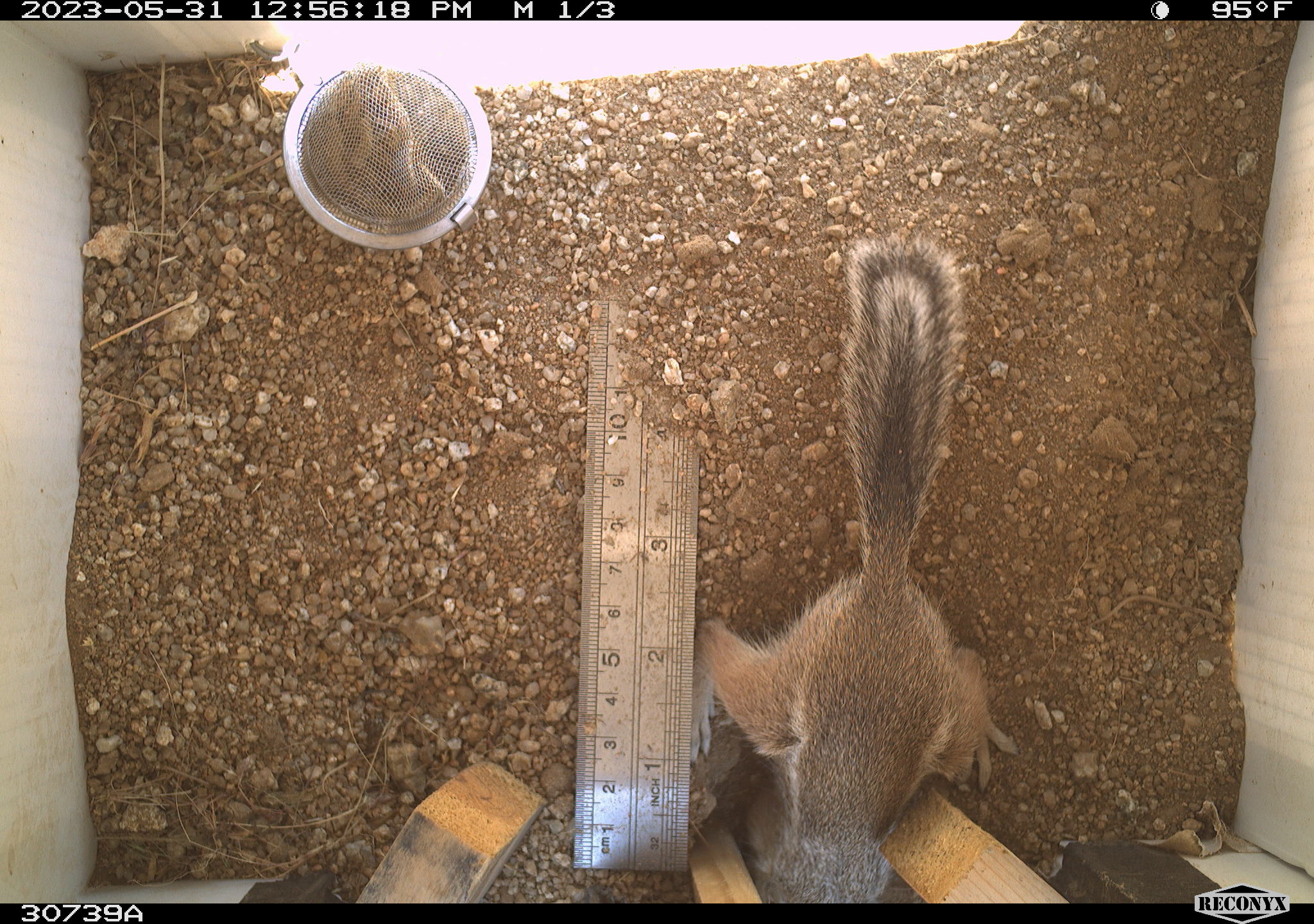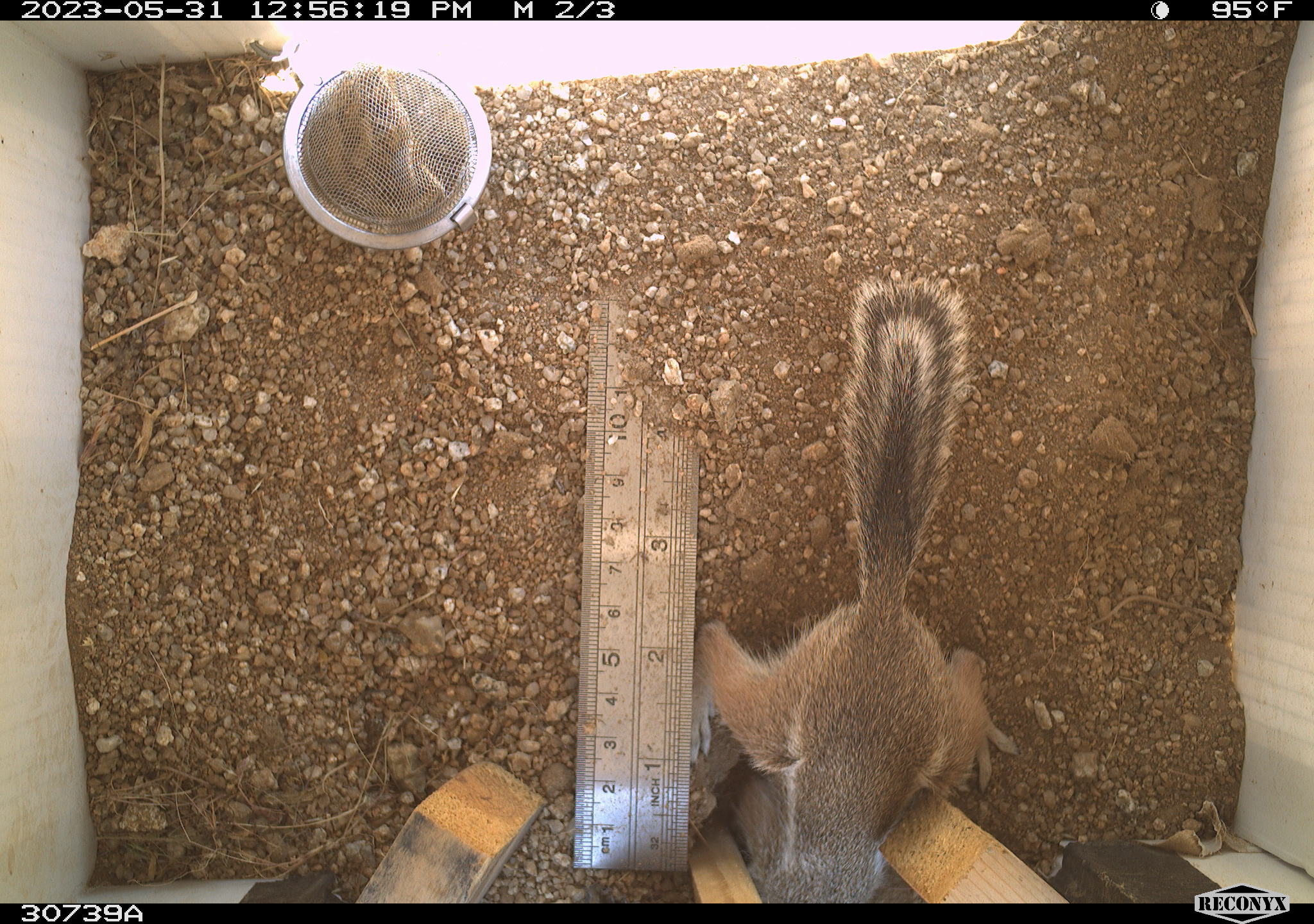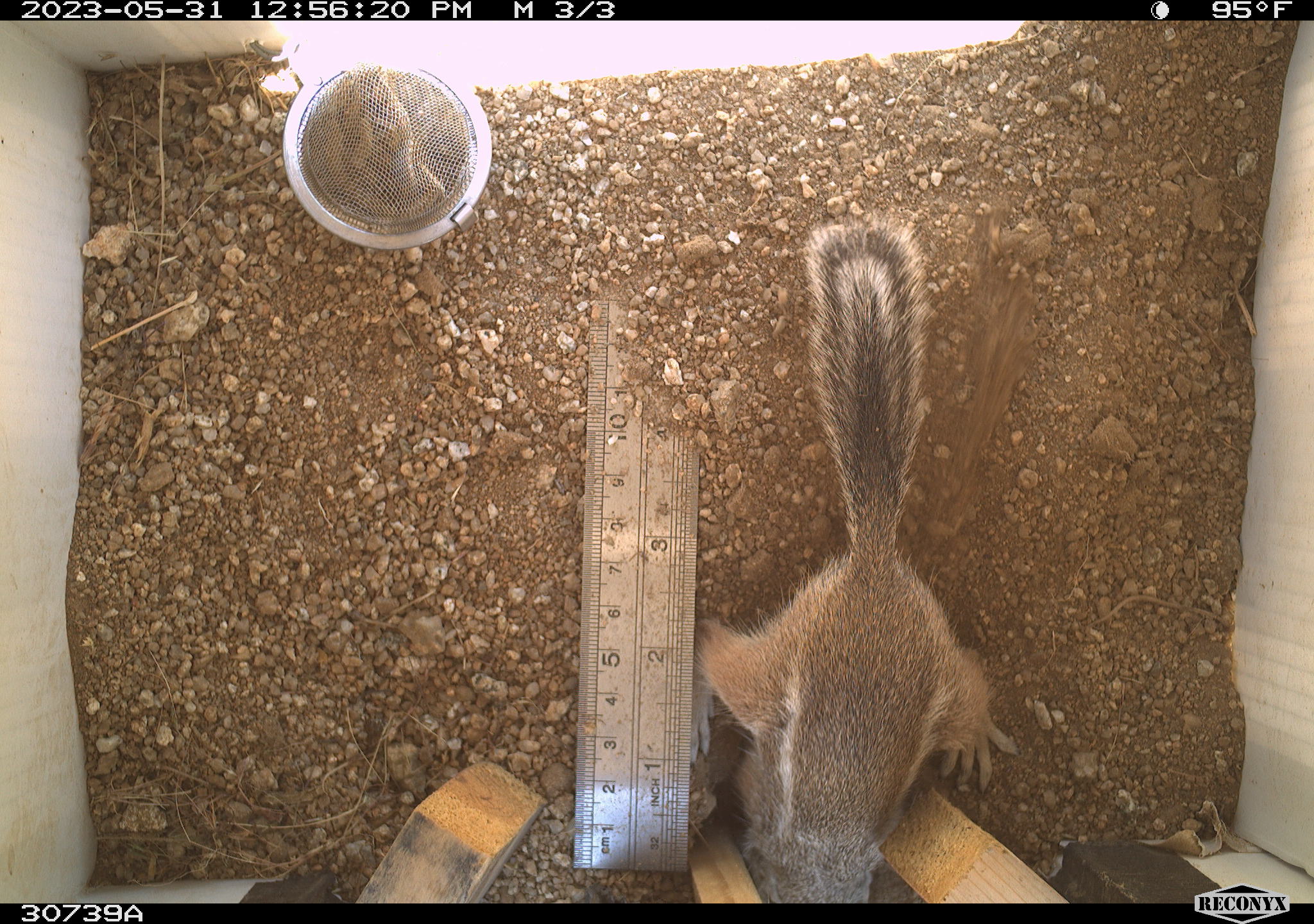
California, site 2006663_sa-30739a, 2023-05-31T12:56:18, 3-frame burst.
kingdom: Animalia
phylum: Chordata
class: Mammalia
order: Rodentia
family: Sciuridae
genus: Ammospermophilus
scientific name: Ammospermophilus leucurus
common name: white-tailed antelope squirrel